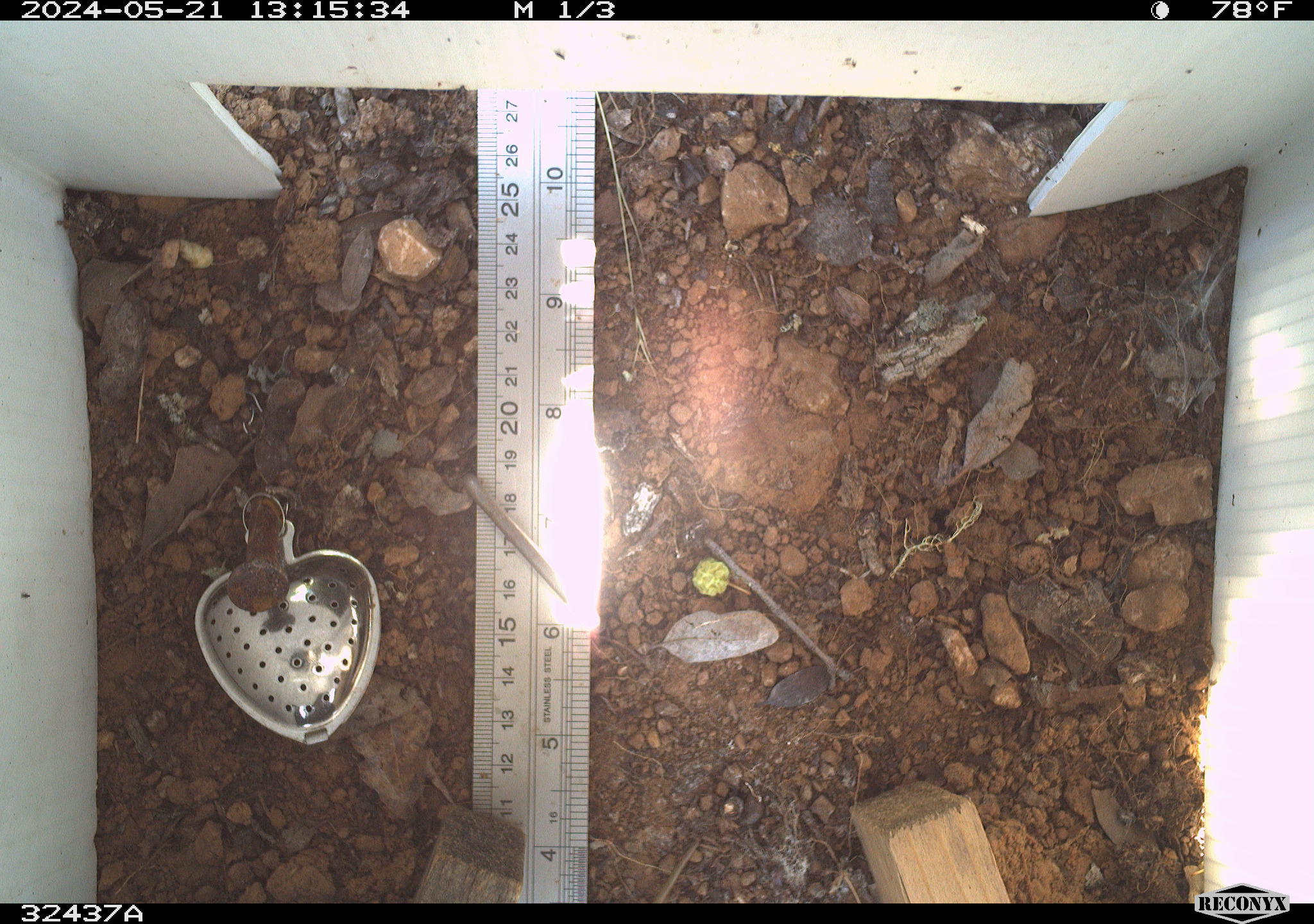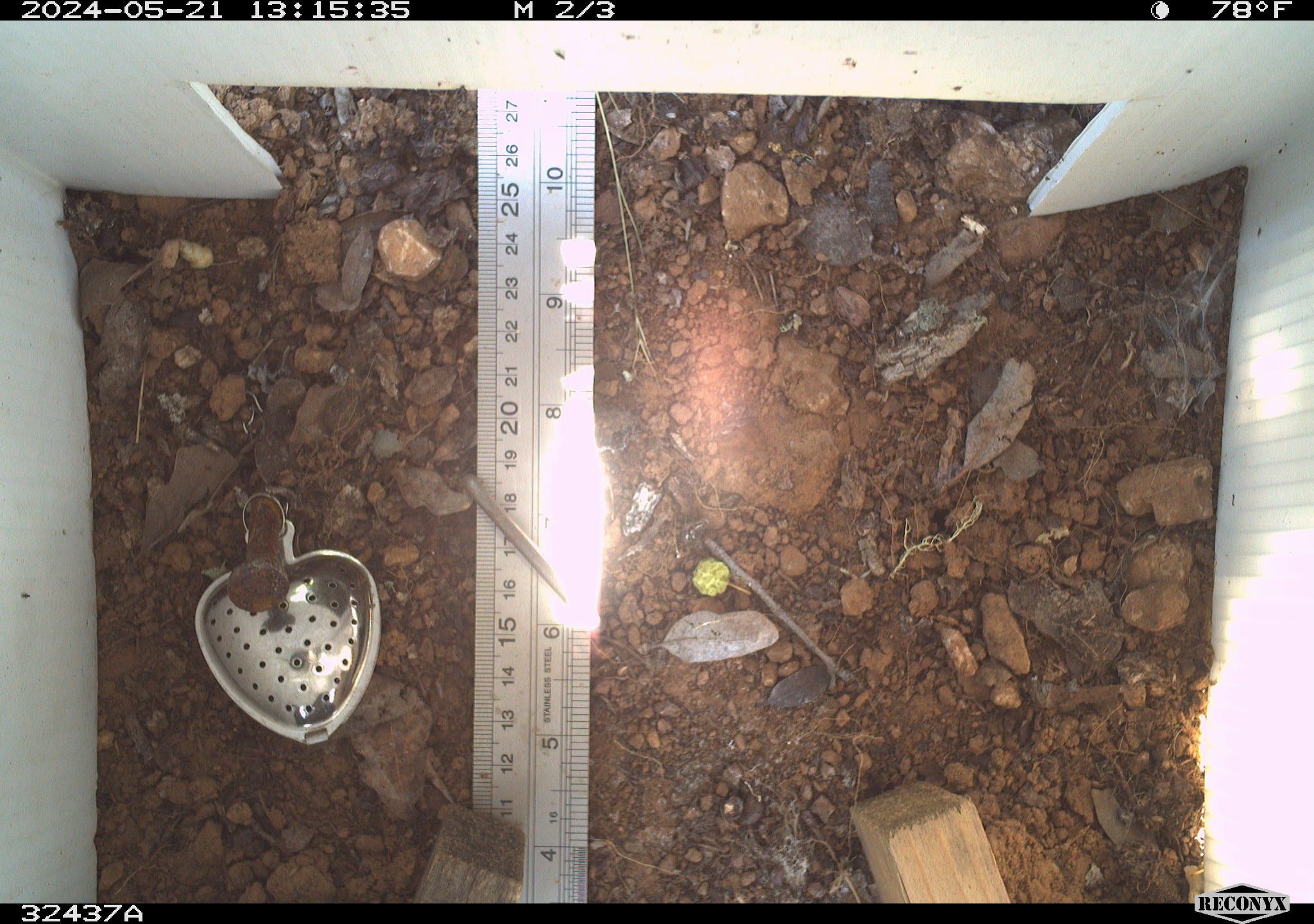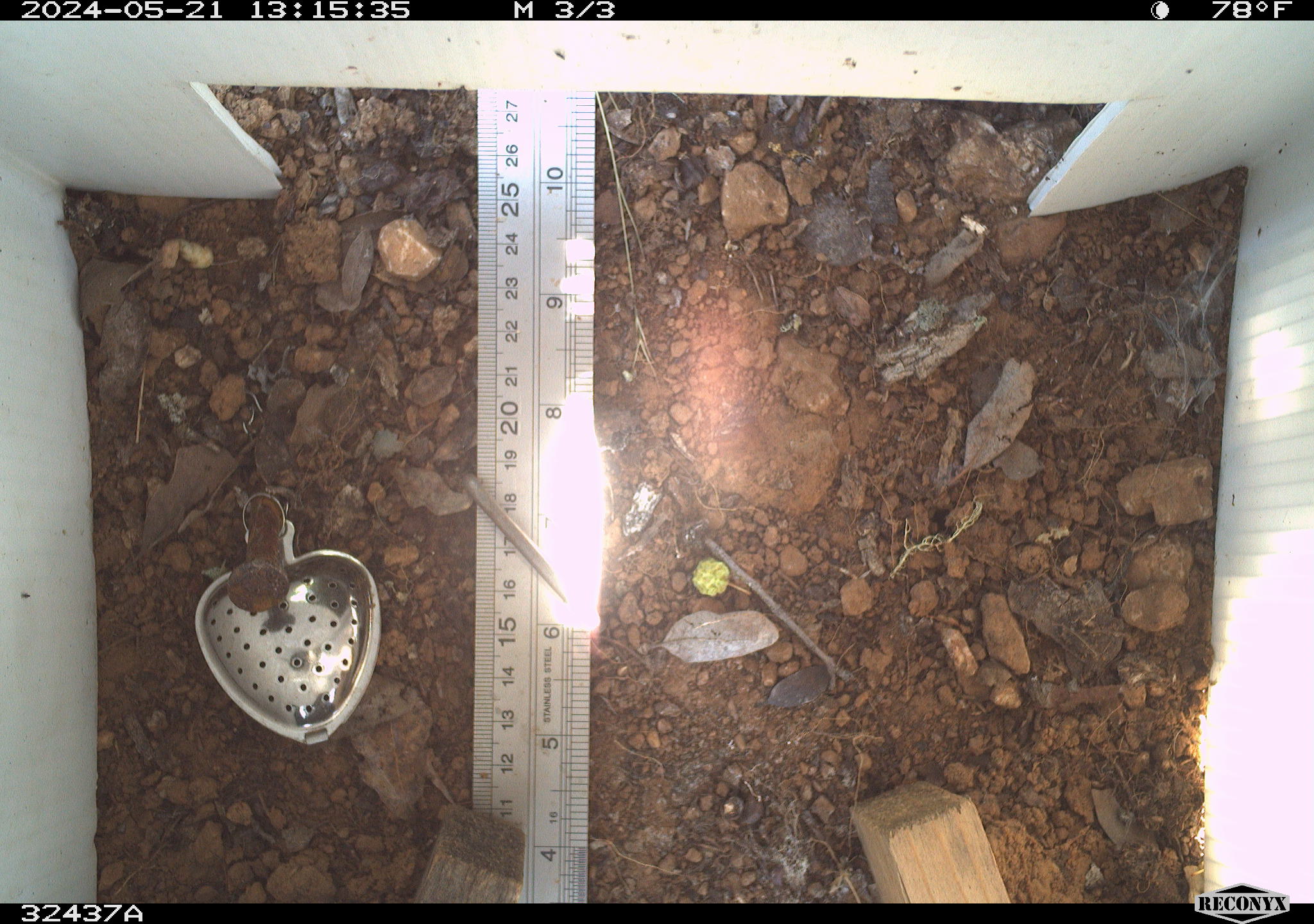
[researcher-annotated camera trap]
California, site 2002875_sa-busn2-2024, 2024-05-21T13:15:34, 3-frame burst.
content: unidentified animal